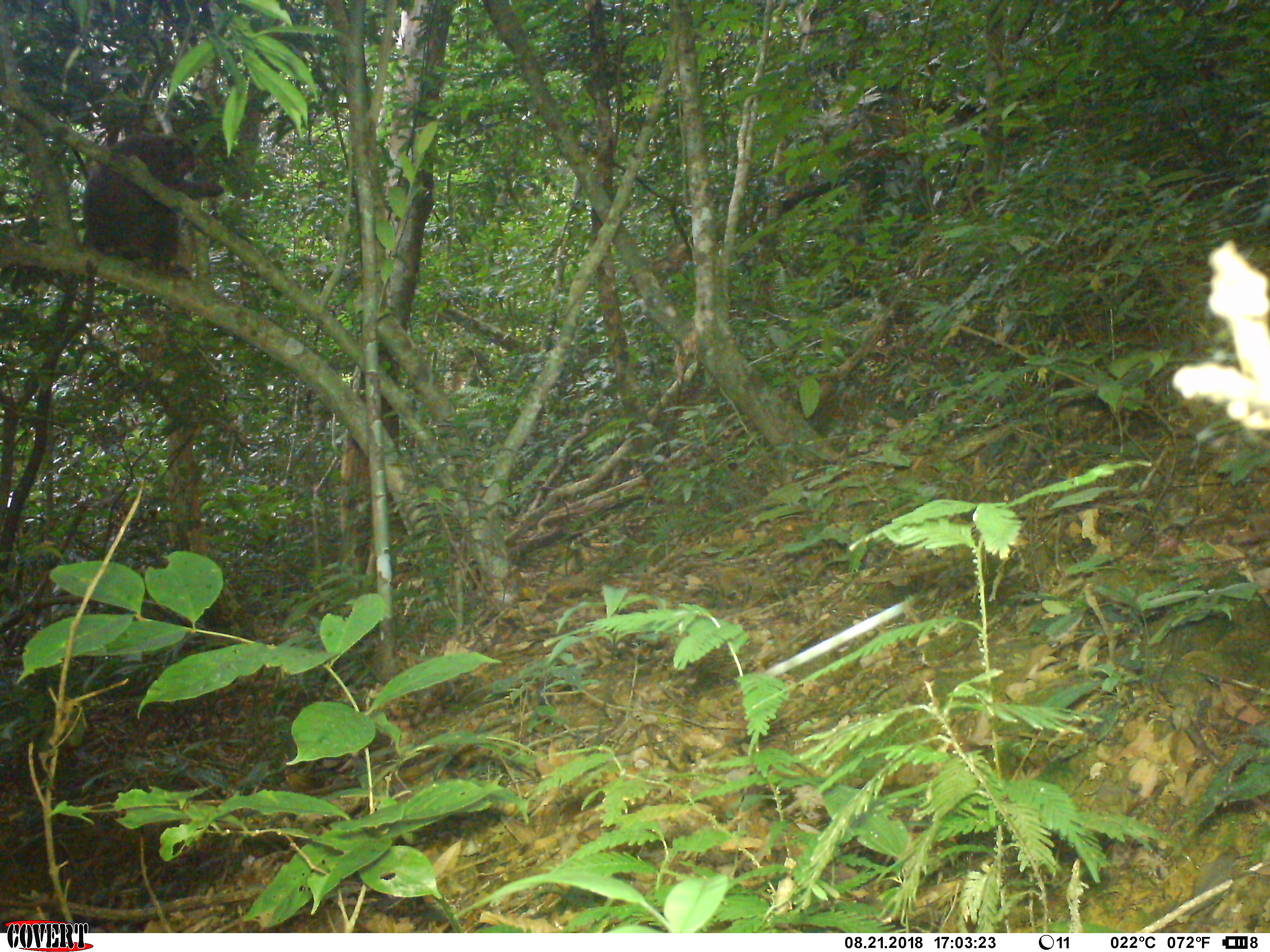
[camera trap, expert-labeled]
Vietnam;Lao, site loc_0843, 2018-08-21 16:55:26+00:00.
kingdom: Animalia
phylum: Chordata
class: Mammalia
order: Primates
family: Cercopithecidae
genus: Macaca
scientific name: Macaca arctoides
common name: stump-tailed macaque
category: stump tailed macaque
Stump tailed macaque (stump-tailed macaque) (Macaca arctoides). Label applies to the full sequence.